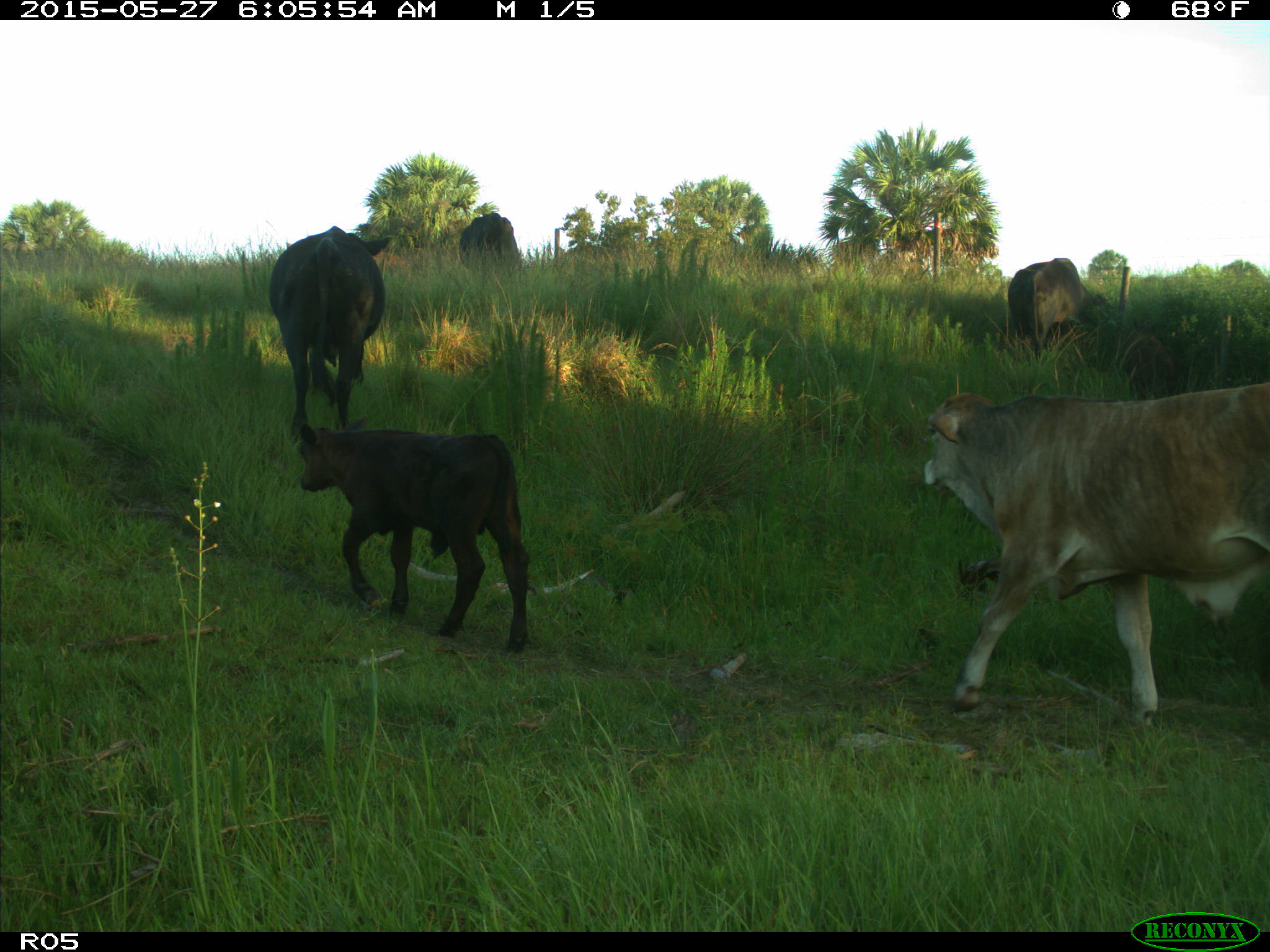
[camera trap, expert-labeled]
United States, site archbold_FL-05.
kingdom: Animalia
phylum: Chordata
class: Mammalia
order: Artiodactyla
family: Bovidae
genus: Bos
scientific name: Bos taurus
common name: domestic cow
Bos taurus (domestic cow).